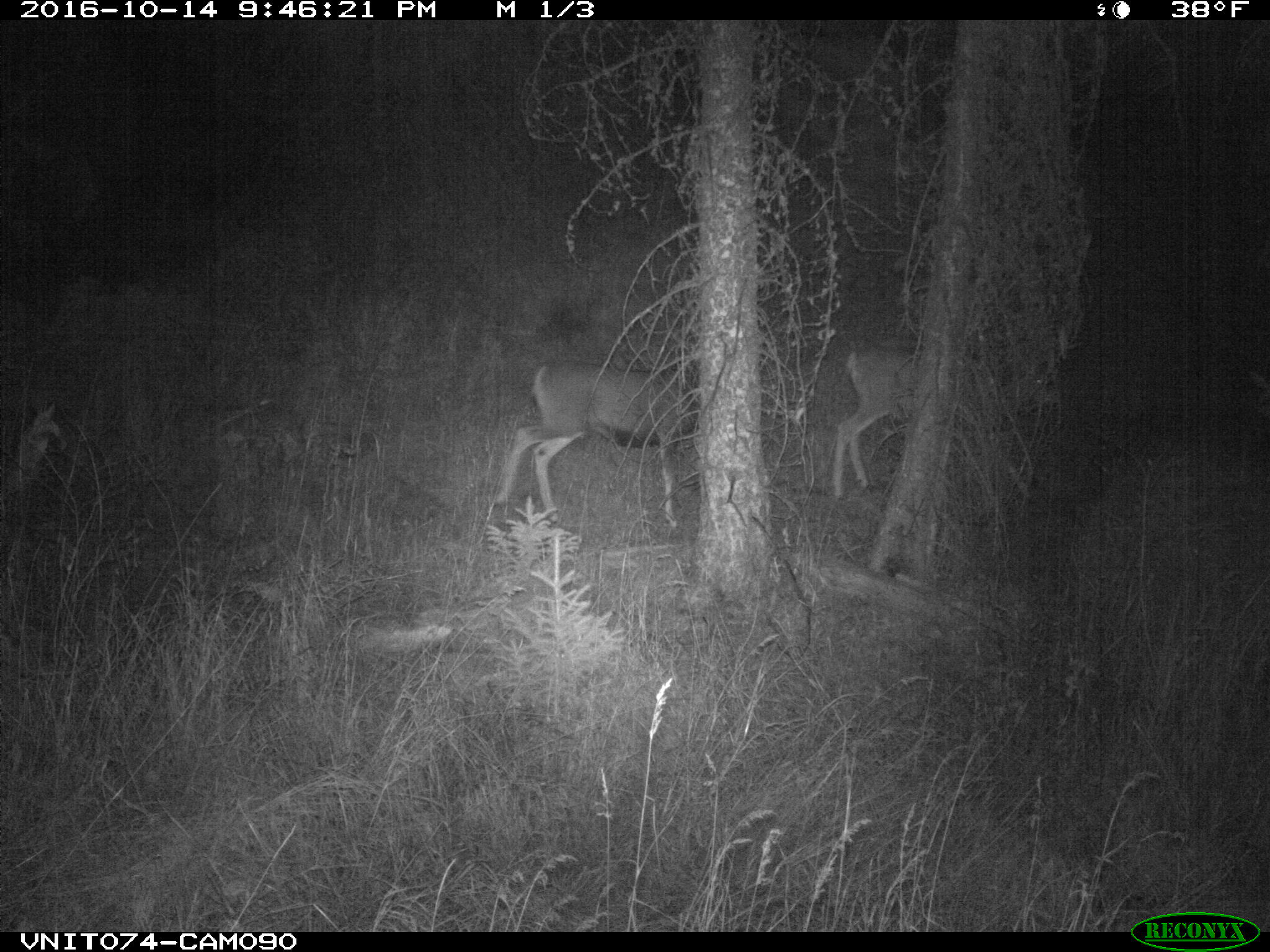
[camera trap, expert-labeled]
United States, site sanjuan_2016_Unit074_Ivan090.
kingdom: Animalia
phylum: Chordata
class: Mammalia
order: Artiodactyla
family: Cervidae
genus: Odocoileus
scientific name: Odocoileus hemionus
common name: mule deer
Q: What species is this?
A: Odocoileus hemionus (mule deer).